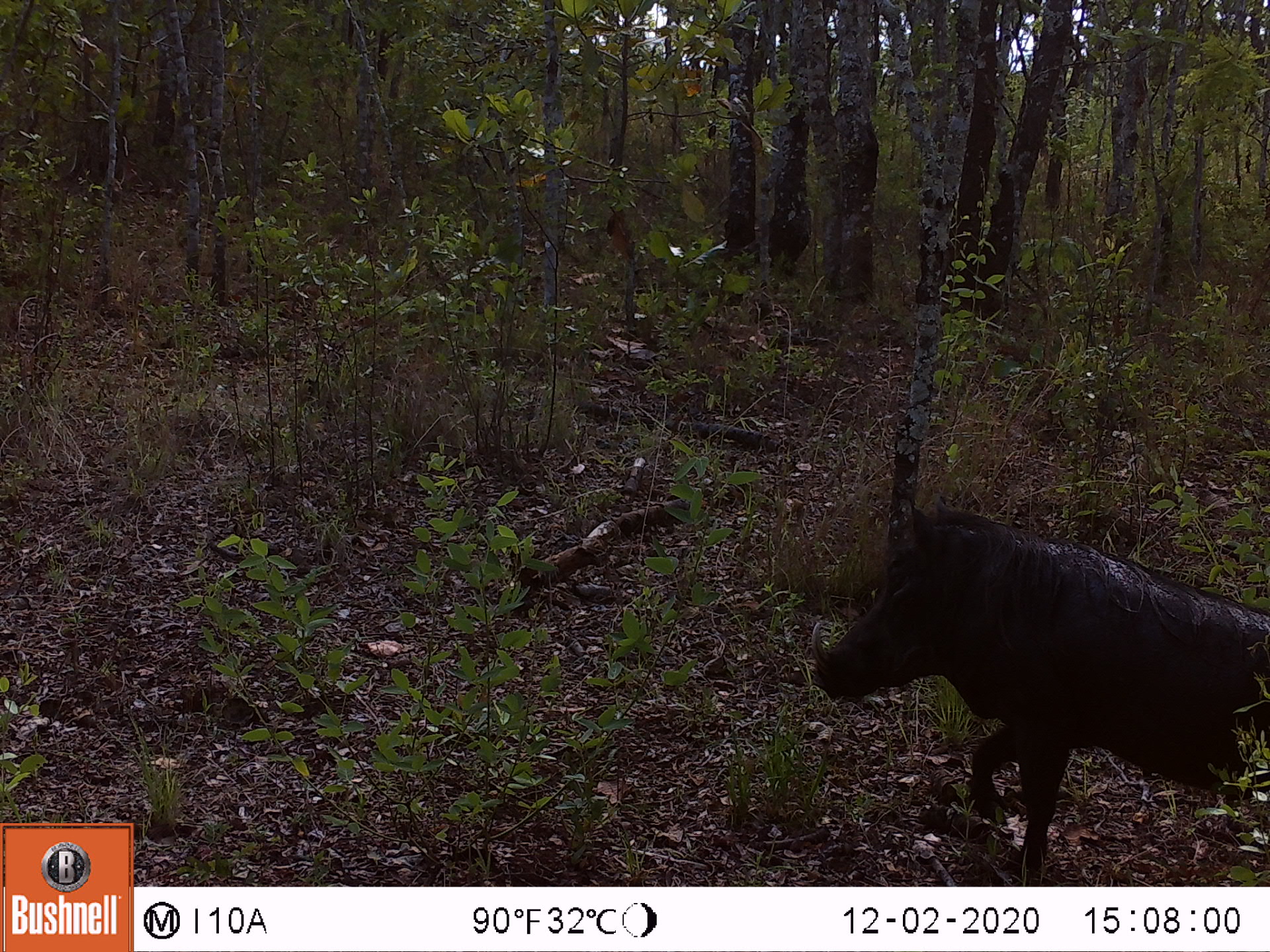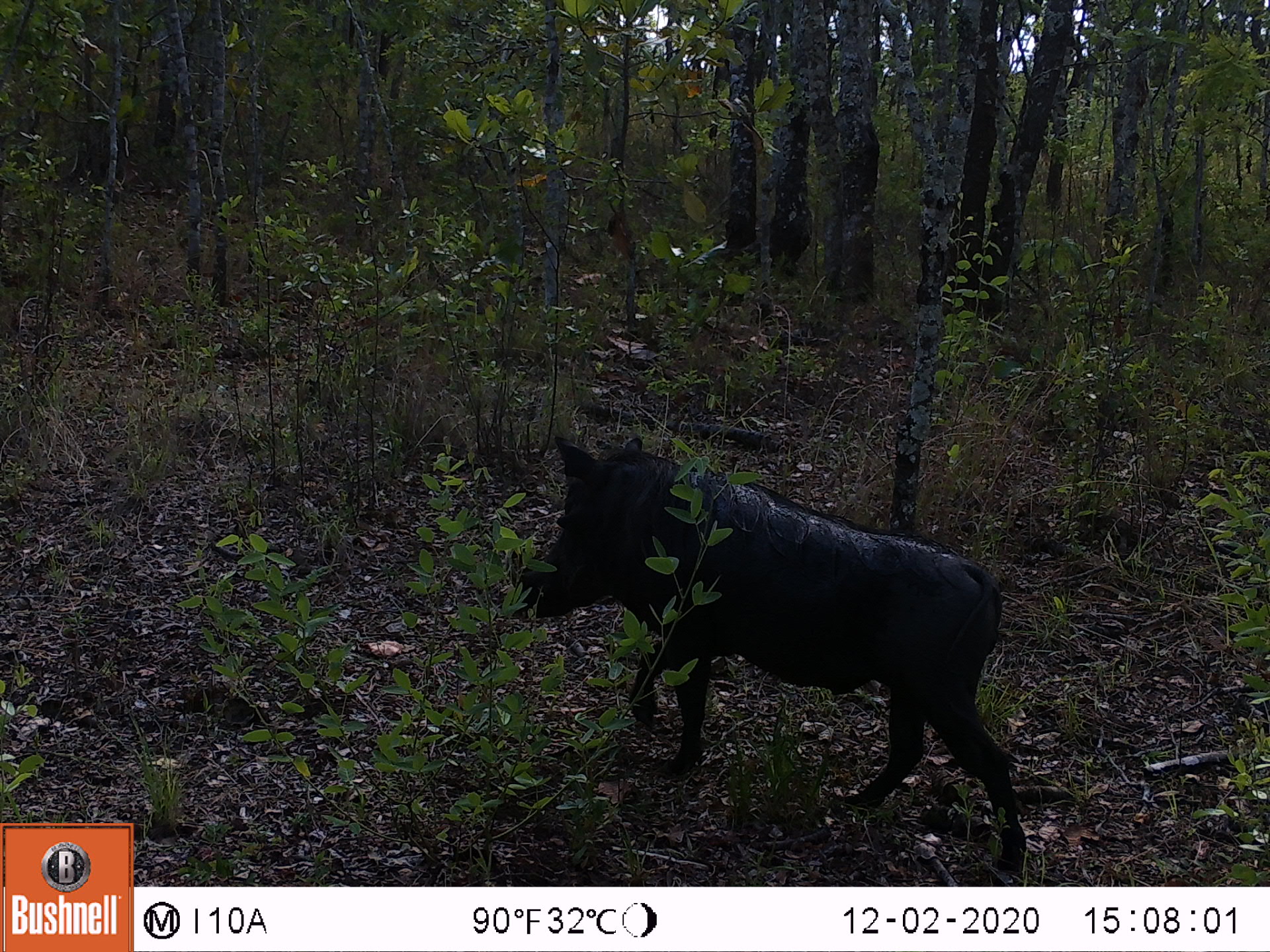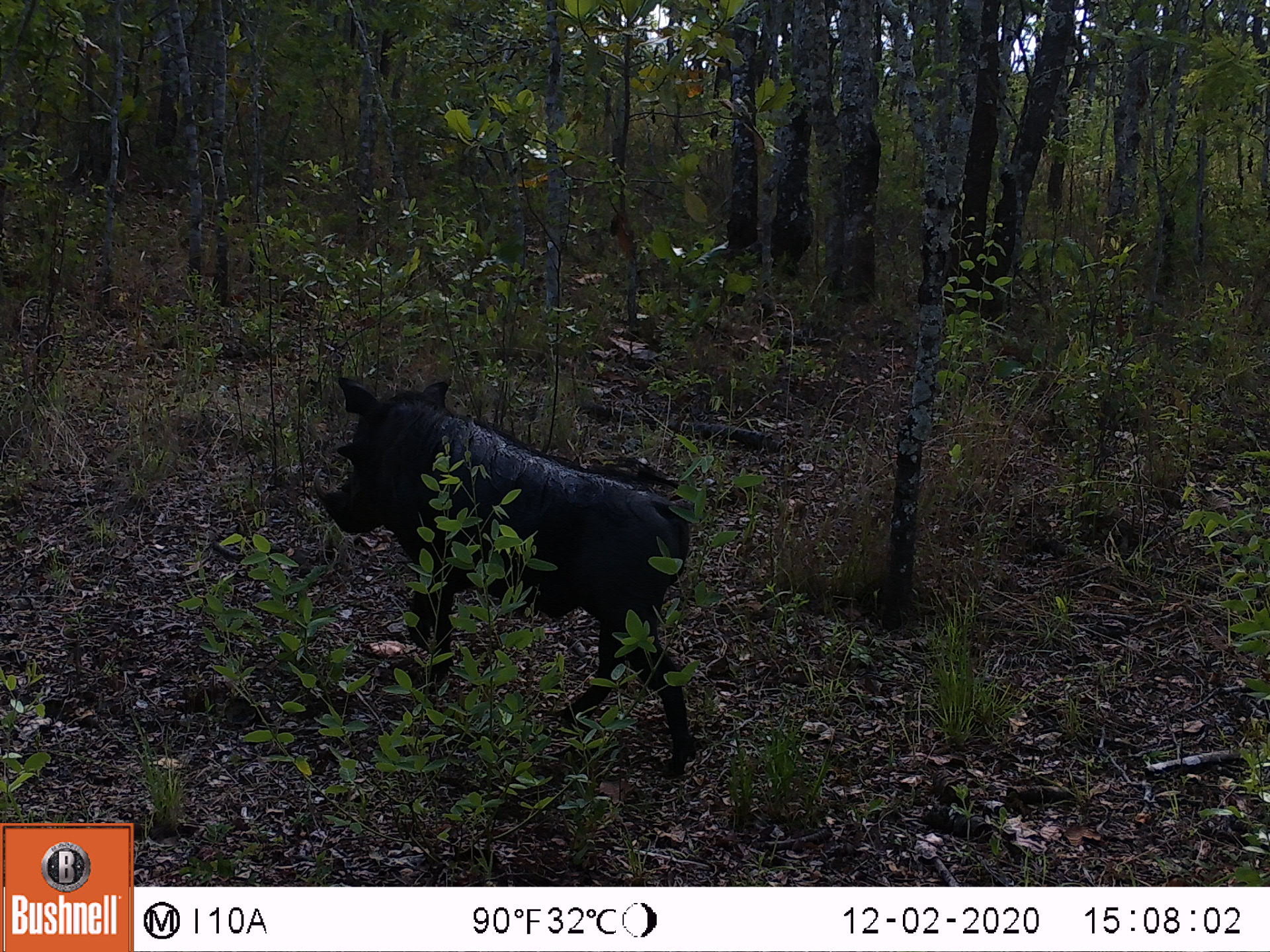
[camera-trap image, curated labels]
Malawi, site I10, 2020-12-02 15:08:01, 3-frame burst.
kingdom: Animalia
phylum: Chordata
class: Mammalia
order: Artiodactyla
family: Suidae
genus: Phacochoerus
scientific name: Phacochoerus africanus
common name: common warthog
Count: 1.